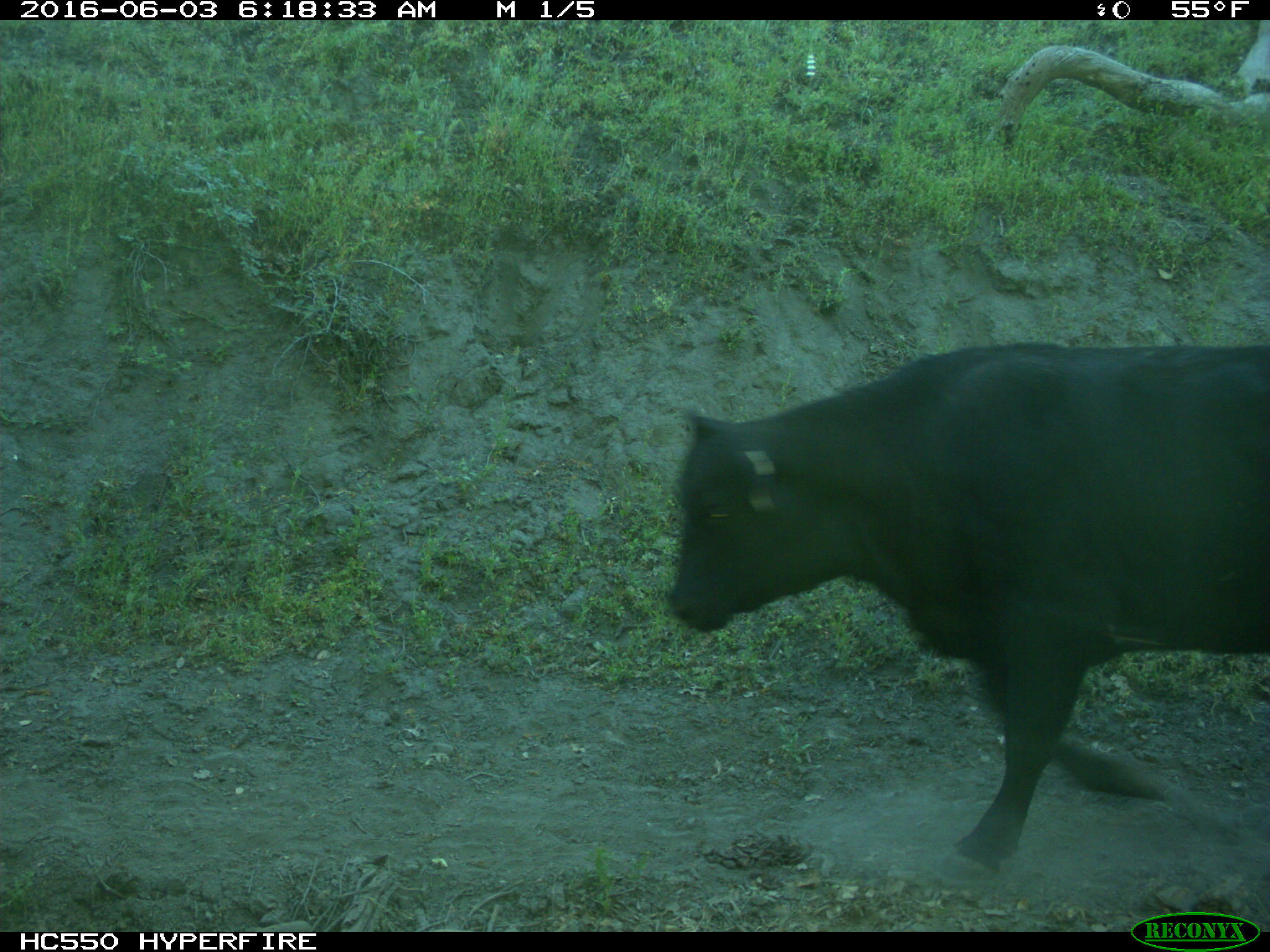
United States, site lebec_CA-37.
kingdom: Animalia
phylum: Chordata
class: Mammalia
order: Artiodactyla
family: Bovidae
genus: Bos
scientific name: Bos taurus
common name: domestic cow